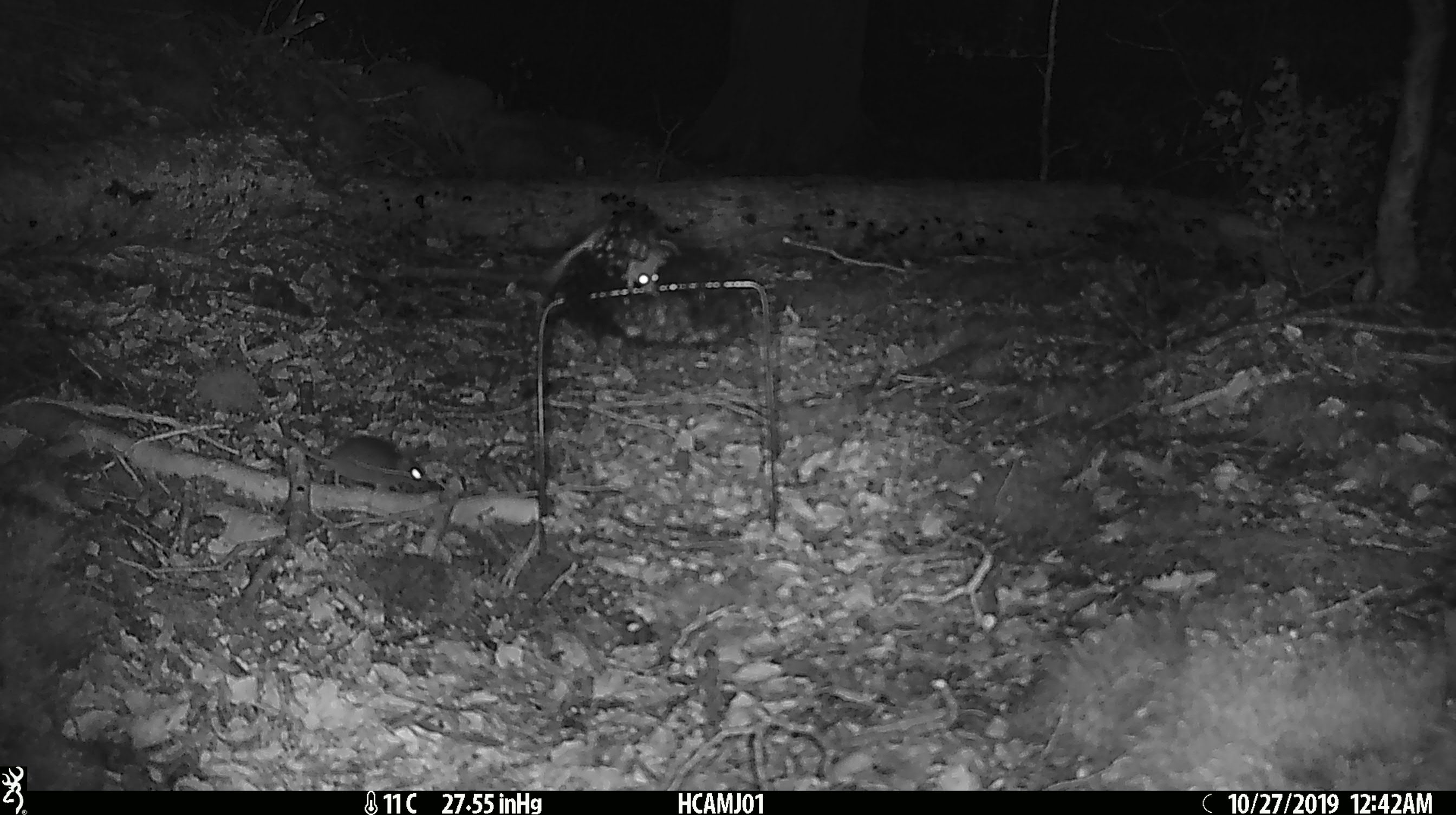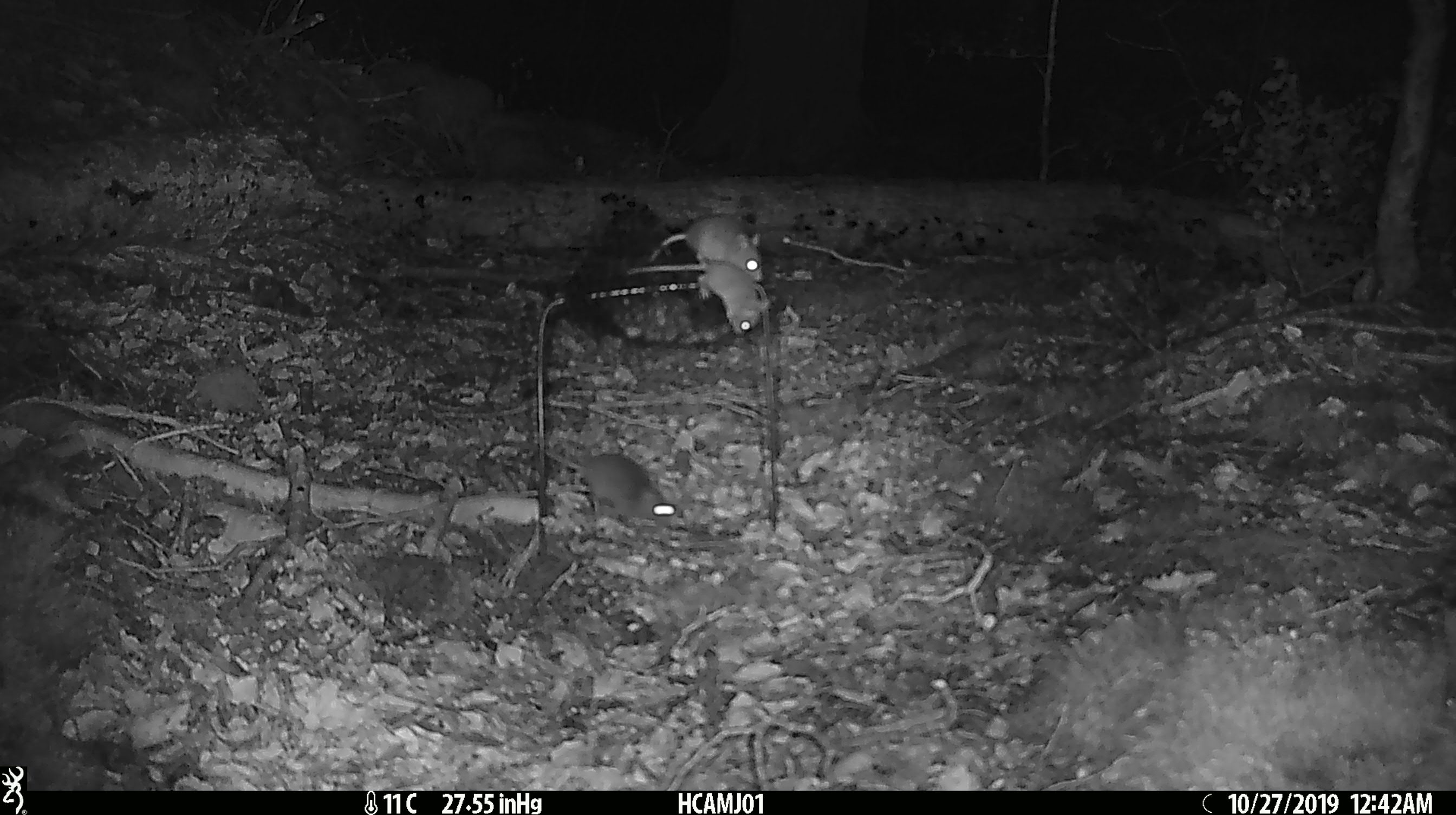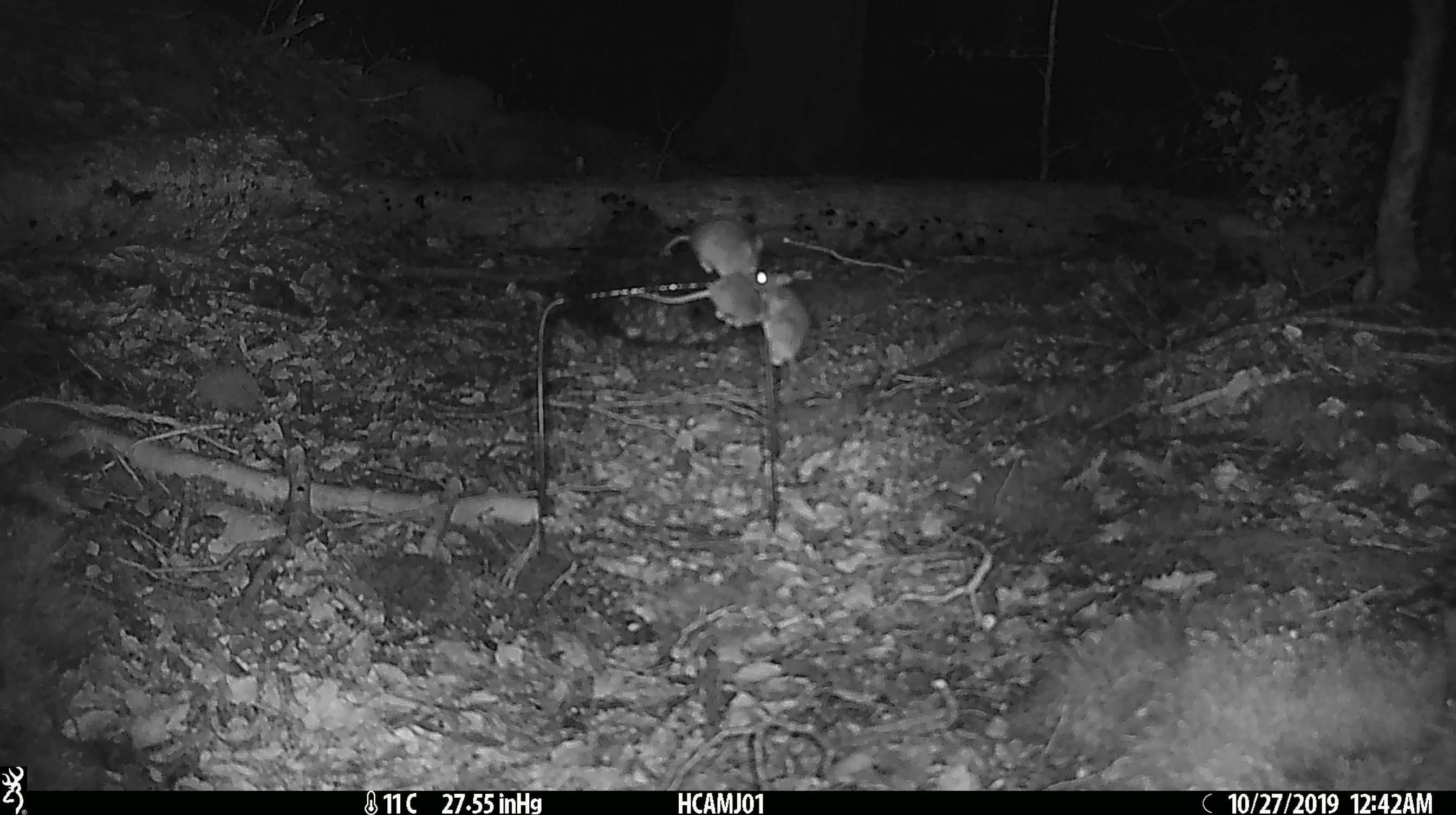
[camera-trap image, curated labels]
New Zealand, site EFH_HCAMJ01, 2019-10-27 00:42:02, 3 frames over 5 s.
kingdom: Animalia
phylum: Chordata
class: Mammalia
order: Rodentia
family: Muridae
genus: Mus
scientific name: Mus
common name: mouse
Mouse (Mus).